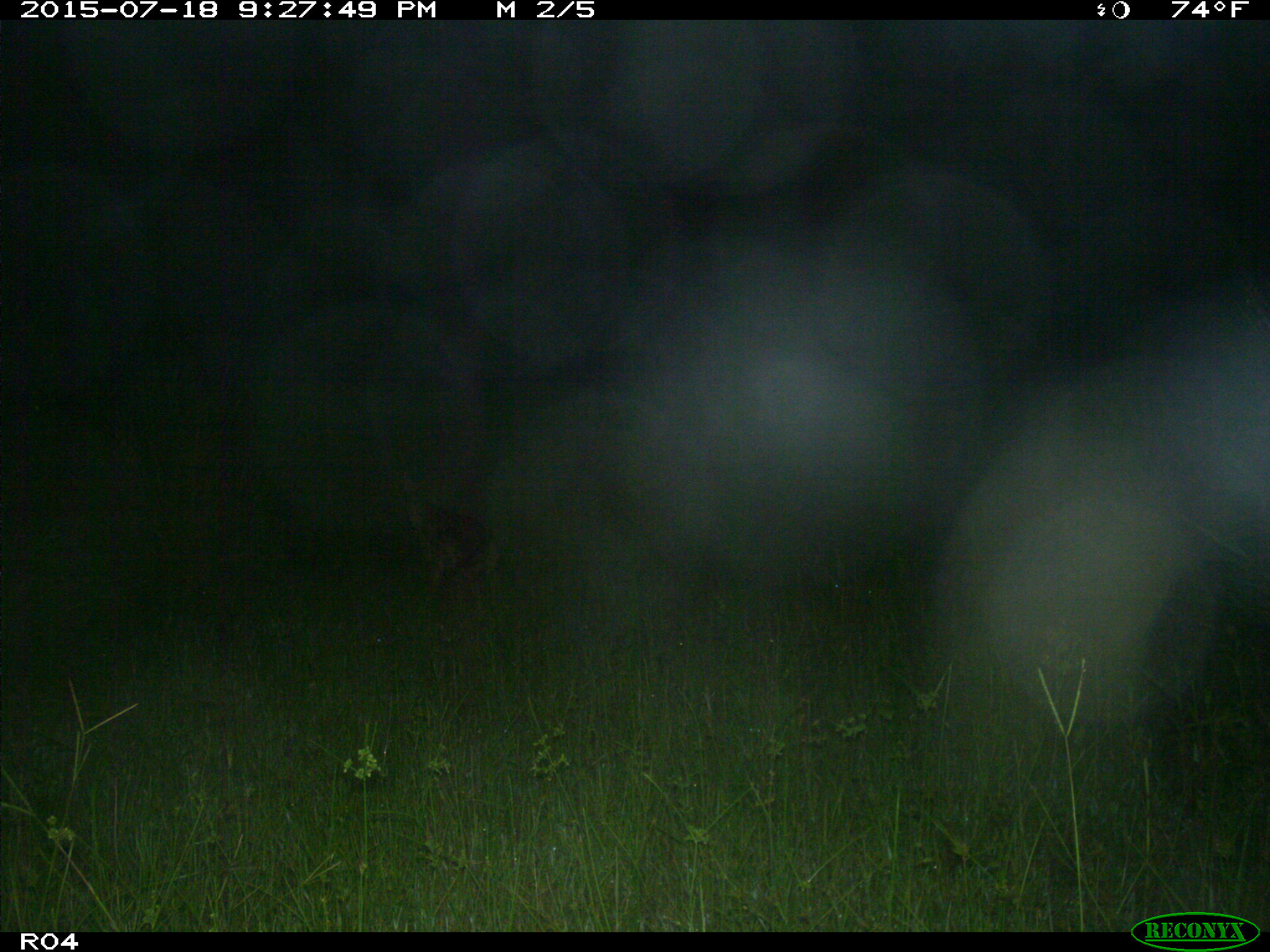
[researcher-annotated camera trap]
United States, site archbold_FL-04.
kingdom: Animalia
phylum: Chordata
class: Mammalia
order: Carnivora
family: Canidae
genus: Canis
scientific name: Canis latrans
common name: coyote